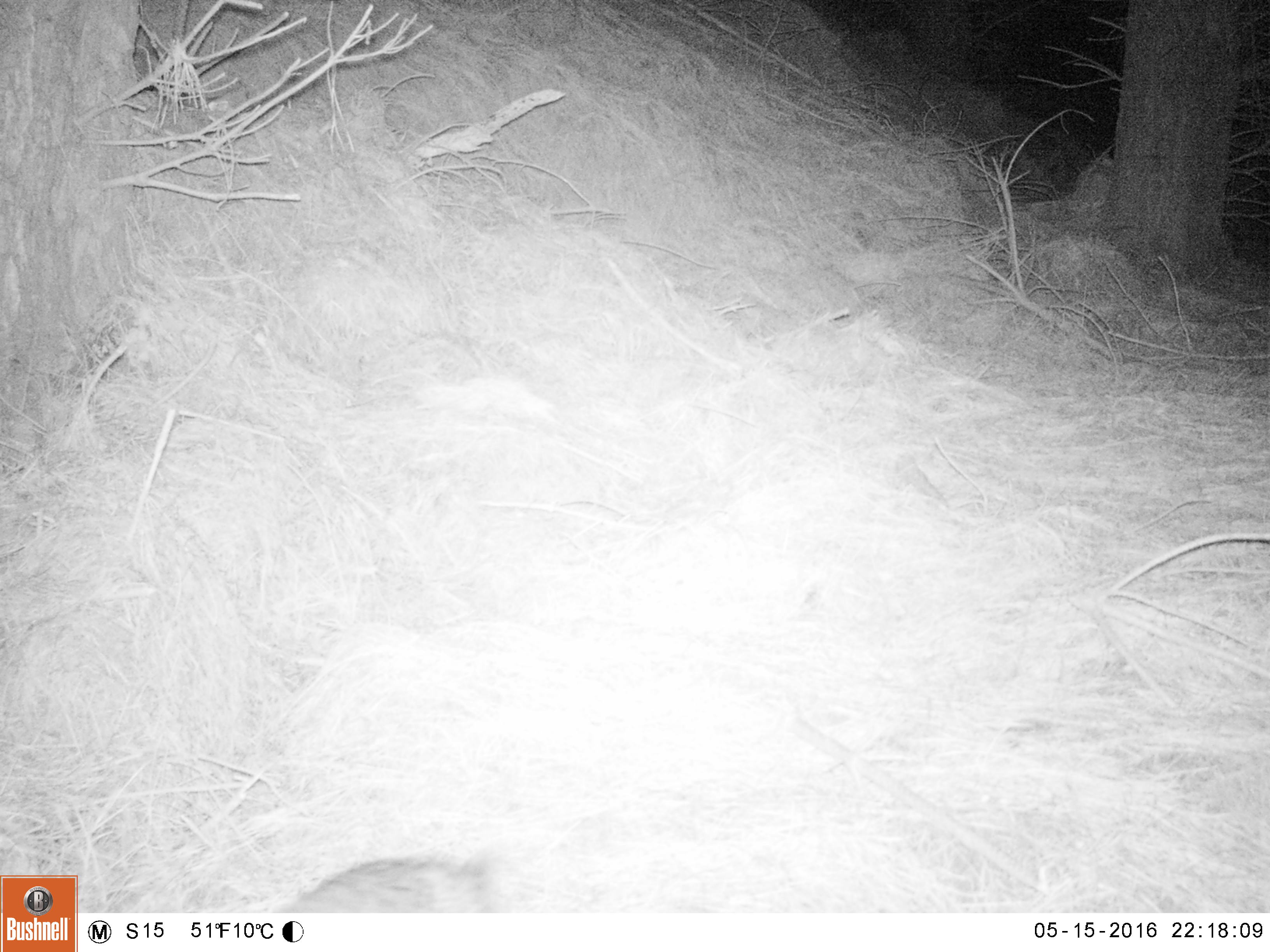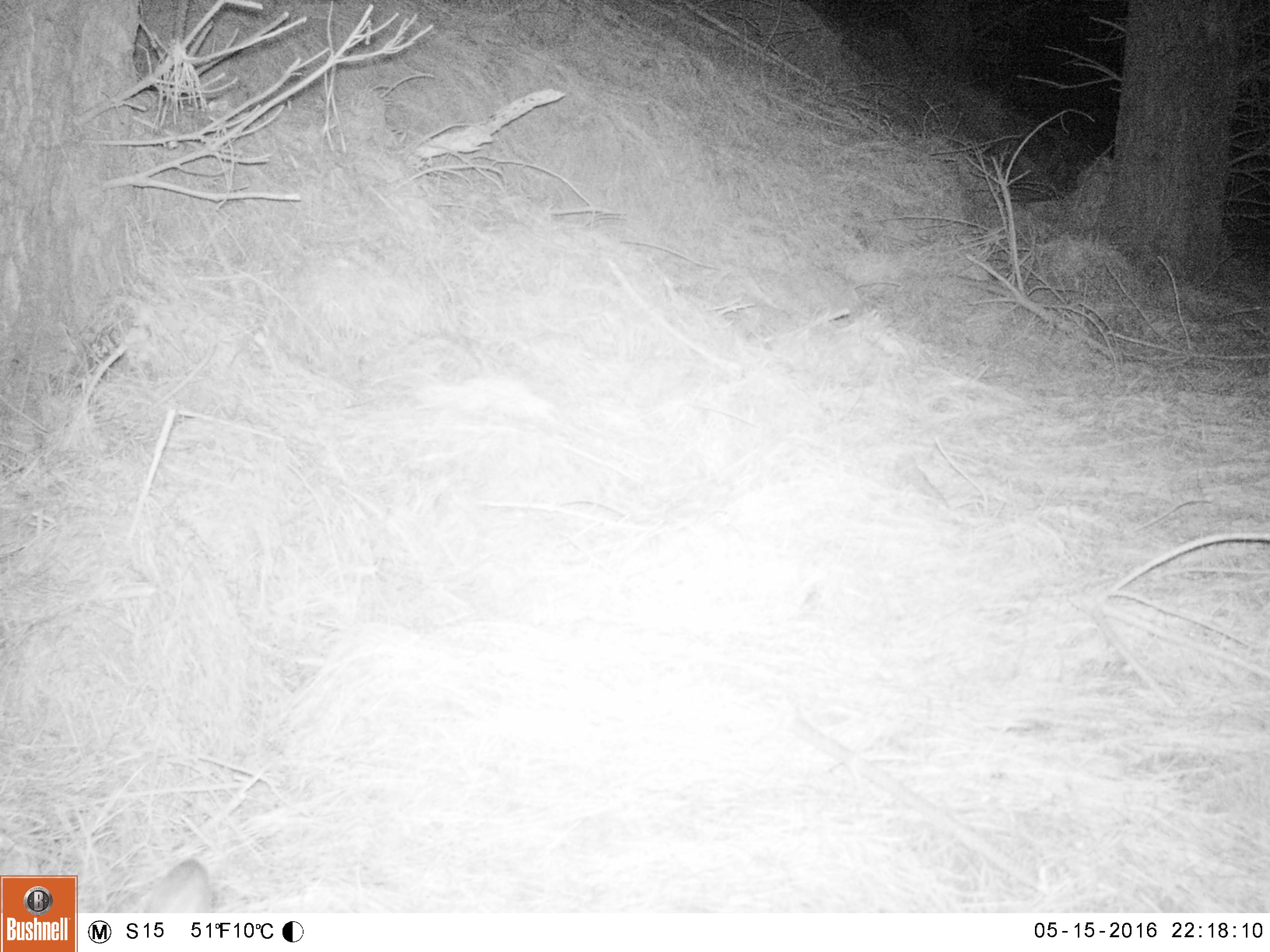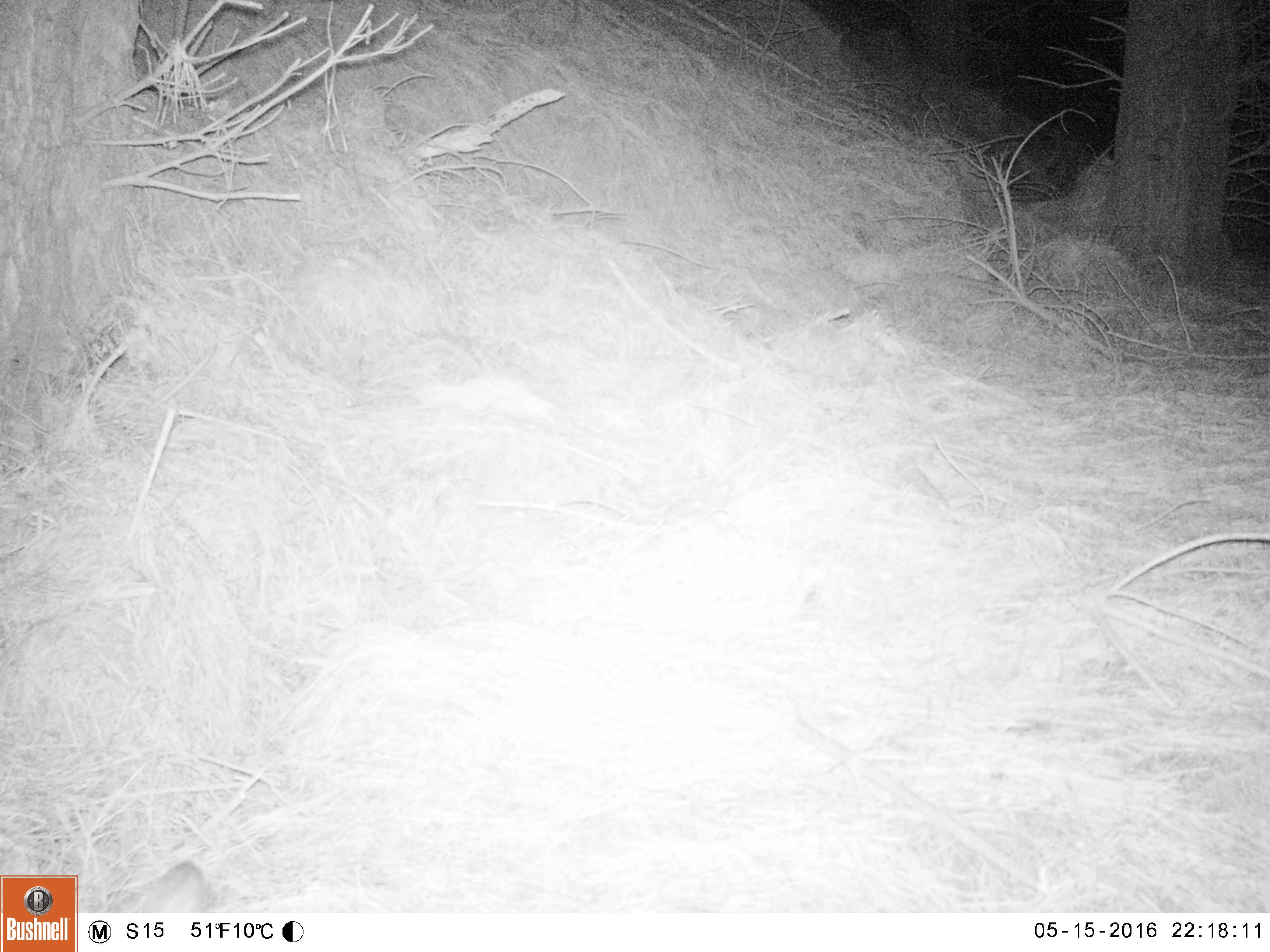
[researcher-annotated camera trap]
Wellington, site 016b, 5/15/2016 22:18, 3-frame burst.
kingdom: Animalia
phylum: Chordata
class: Mammalia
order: Lagomorpha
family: Leporidae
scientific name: Leporidae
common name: rabbit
Rabbit (Leporidae).